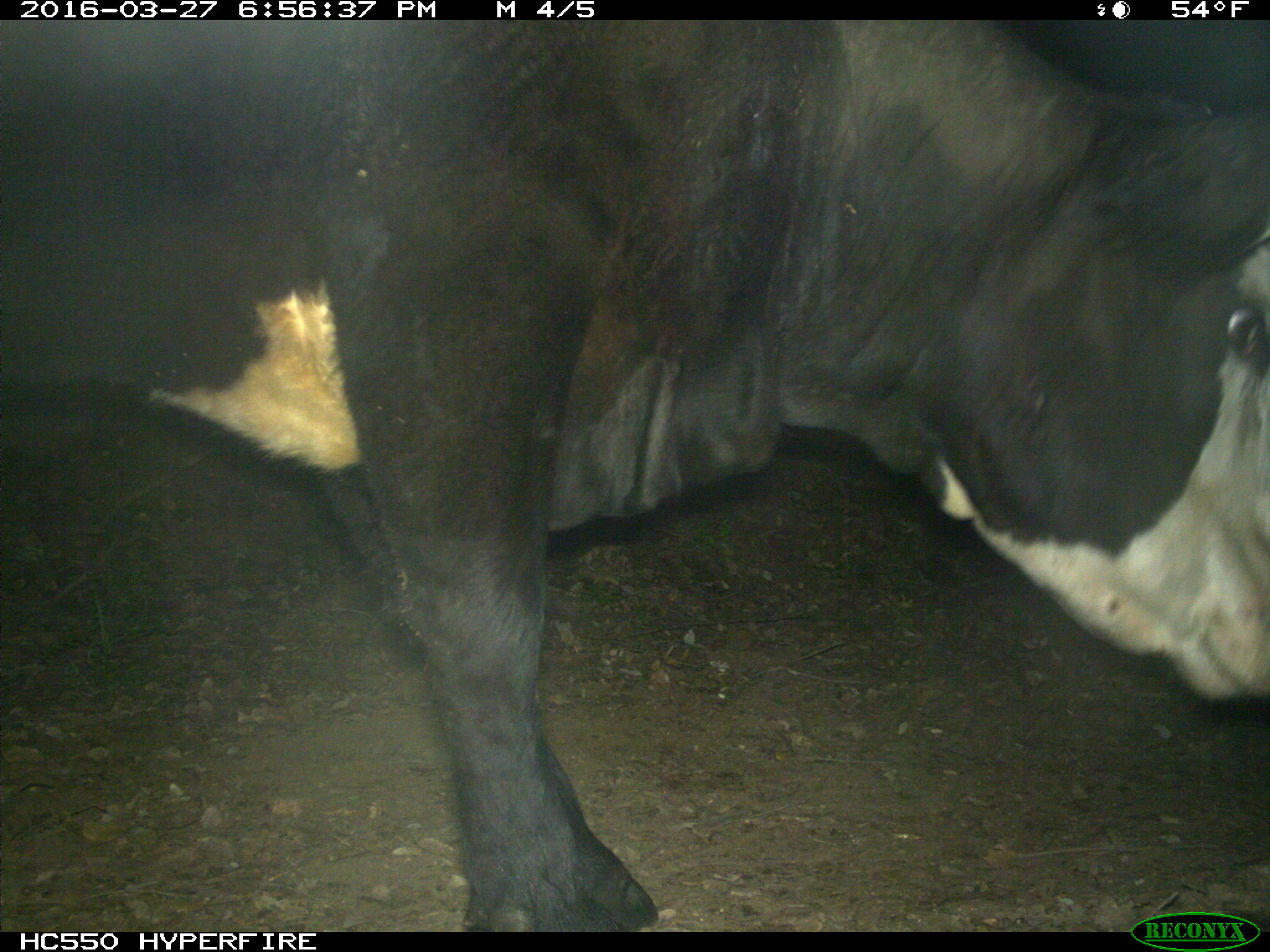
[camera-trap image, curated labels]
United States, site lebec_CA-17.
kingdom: Animalia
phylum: Chordata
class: Mammalia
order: Artiodactyla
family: Bovidae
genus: Bos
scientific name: Bos taurus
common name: domestic cow